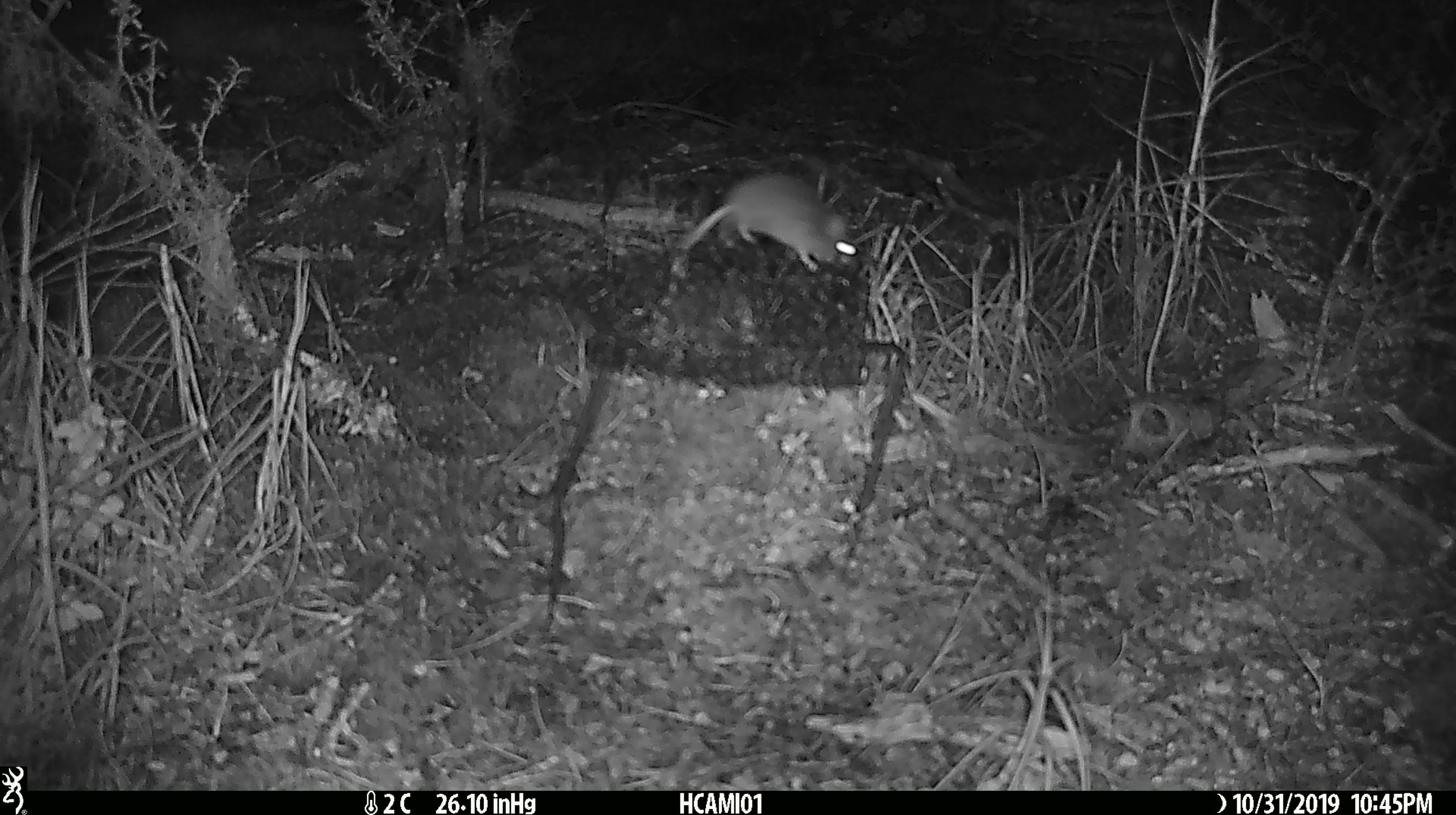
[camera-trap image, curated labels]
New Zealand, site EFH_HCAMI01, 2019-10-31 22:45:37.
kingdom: Animalia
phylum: Chordata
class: Mammalia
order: Rodentia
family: Muridae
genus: Mus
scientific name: Mus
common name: mouse